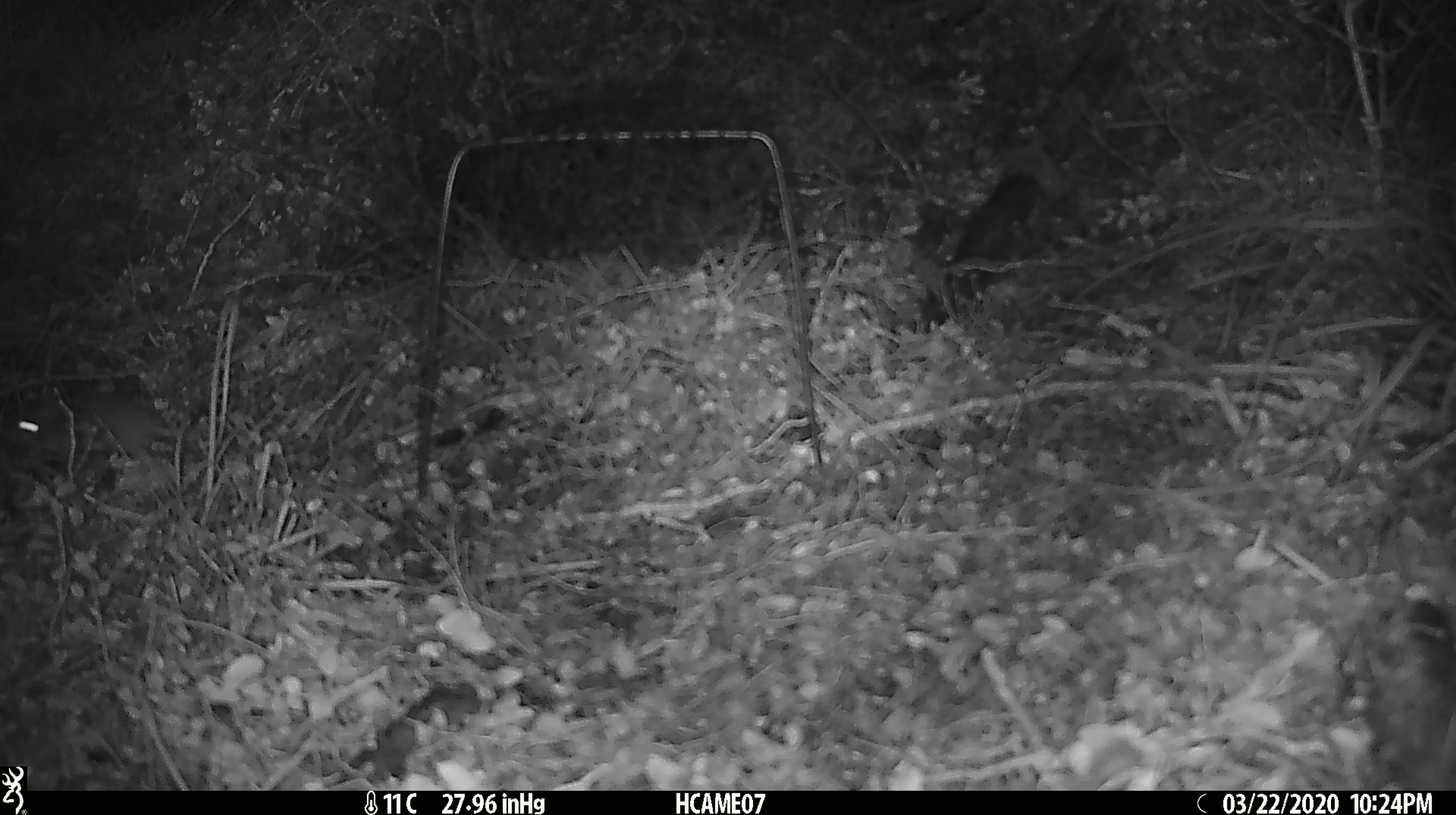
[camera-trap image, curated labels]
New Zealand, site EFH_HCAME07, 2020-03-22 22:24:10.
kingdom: Animalia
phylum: Chordata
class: Mammalia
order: Rodentia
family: Muridae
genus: Mus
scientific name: Mus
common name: mouse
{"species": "mouse (Mus)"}